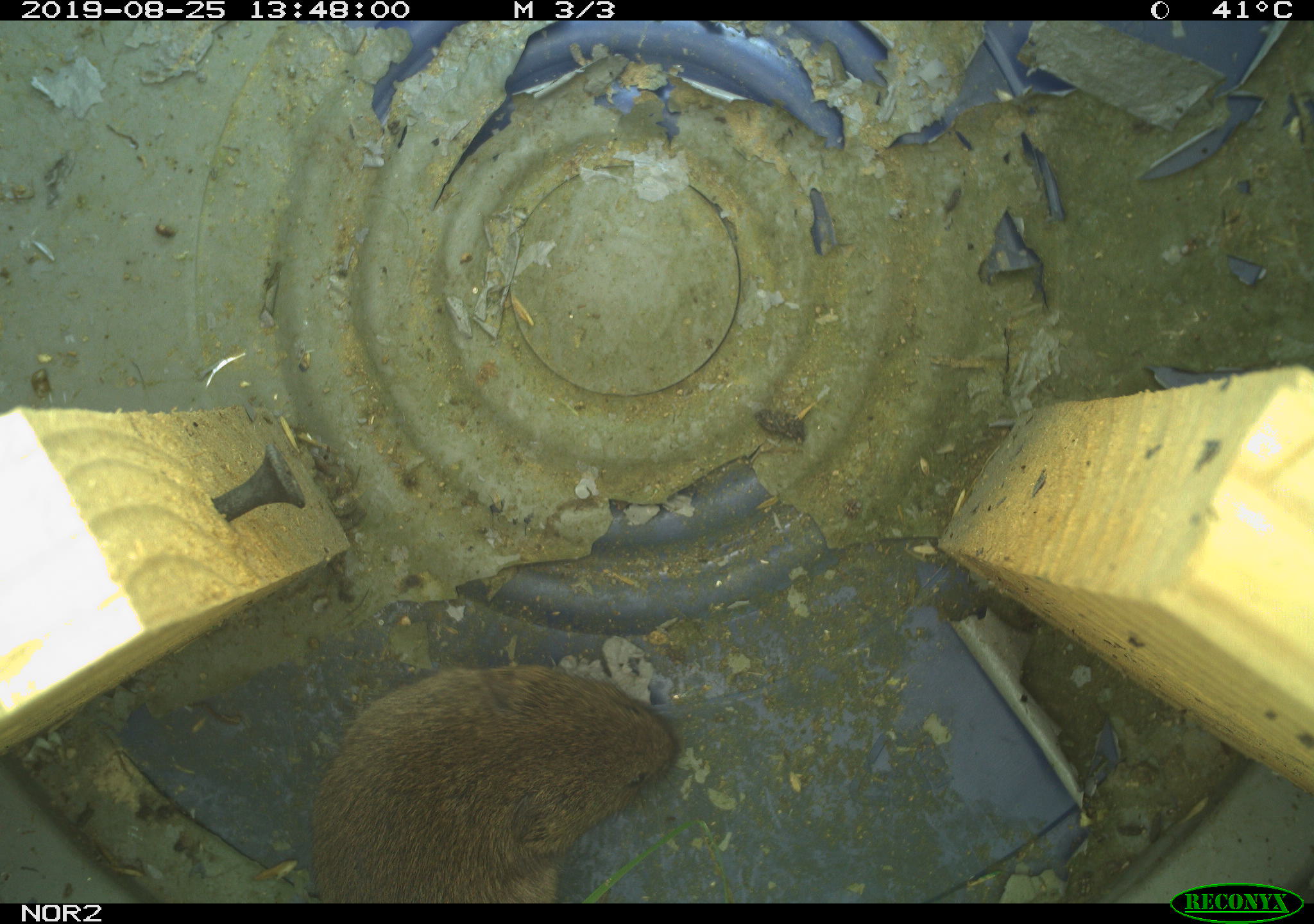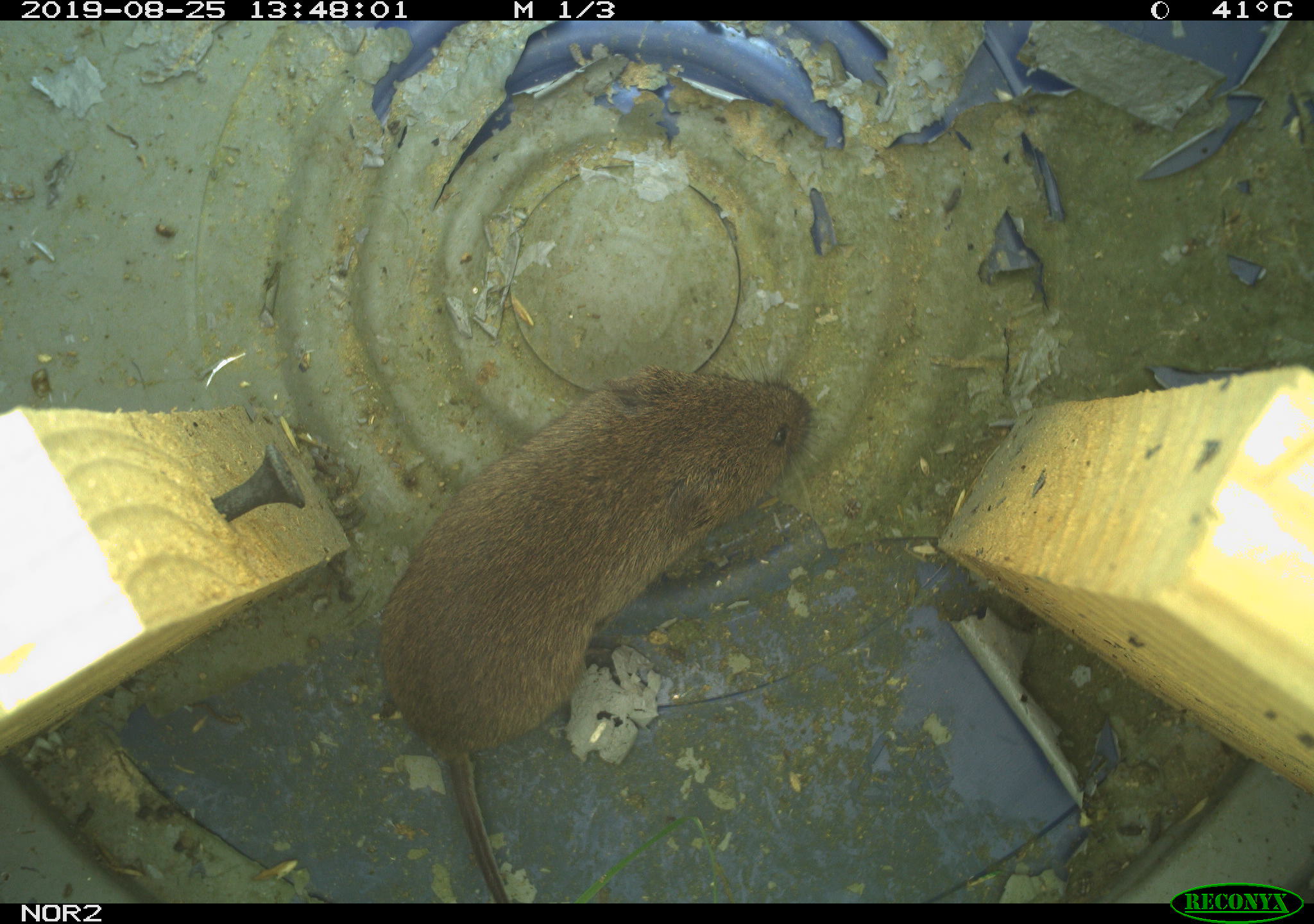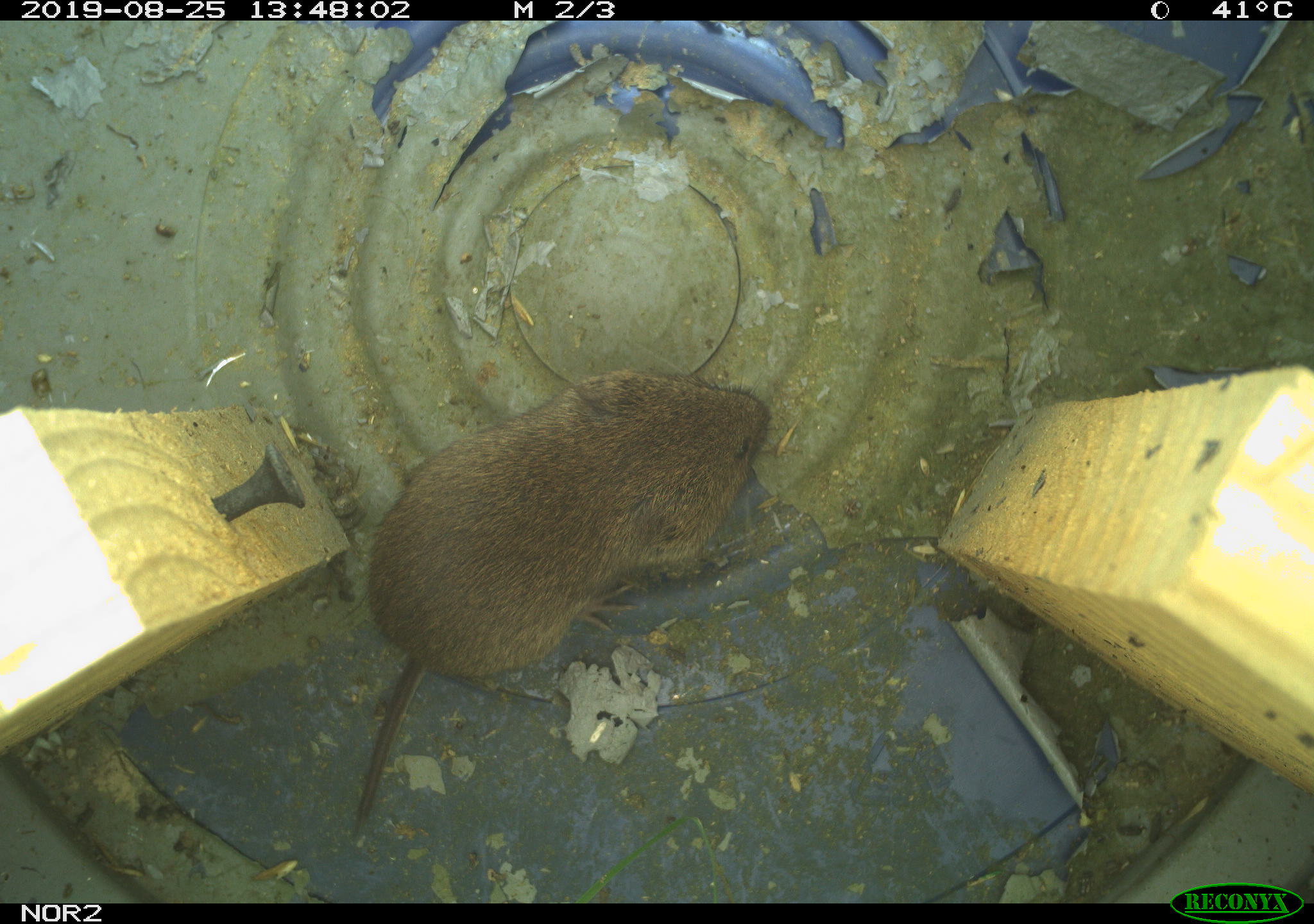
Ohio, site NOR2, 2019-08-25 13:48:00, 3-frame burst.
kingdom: Animalia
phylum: Chordata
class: Mammalia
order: Rodentia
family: Cricetidae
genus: Microtus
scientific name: Microtus pennsylvanicus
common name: meadow vole